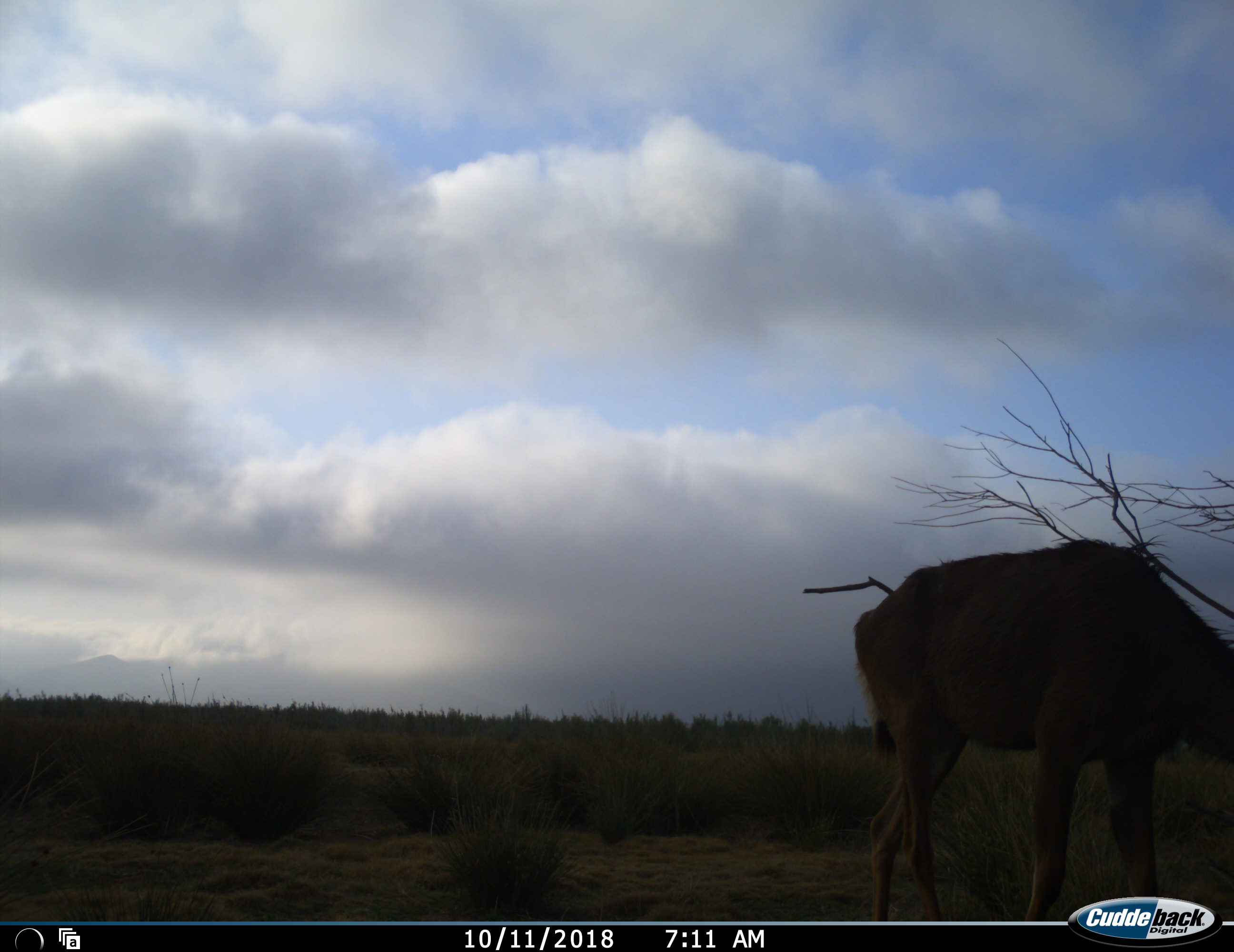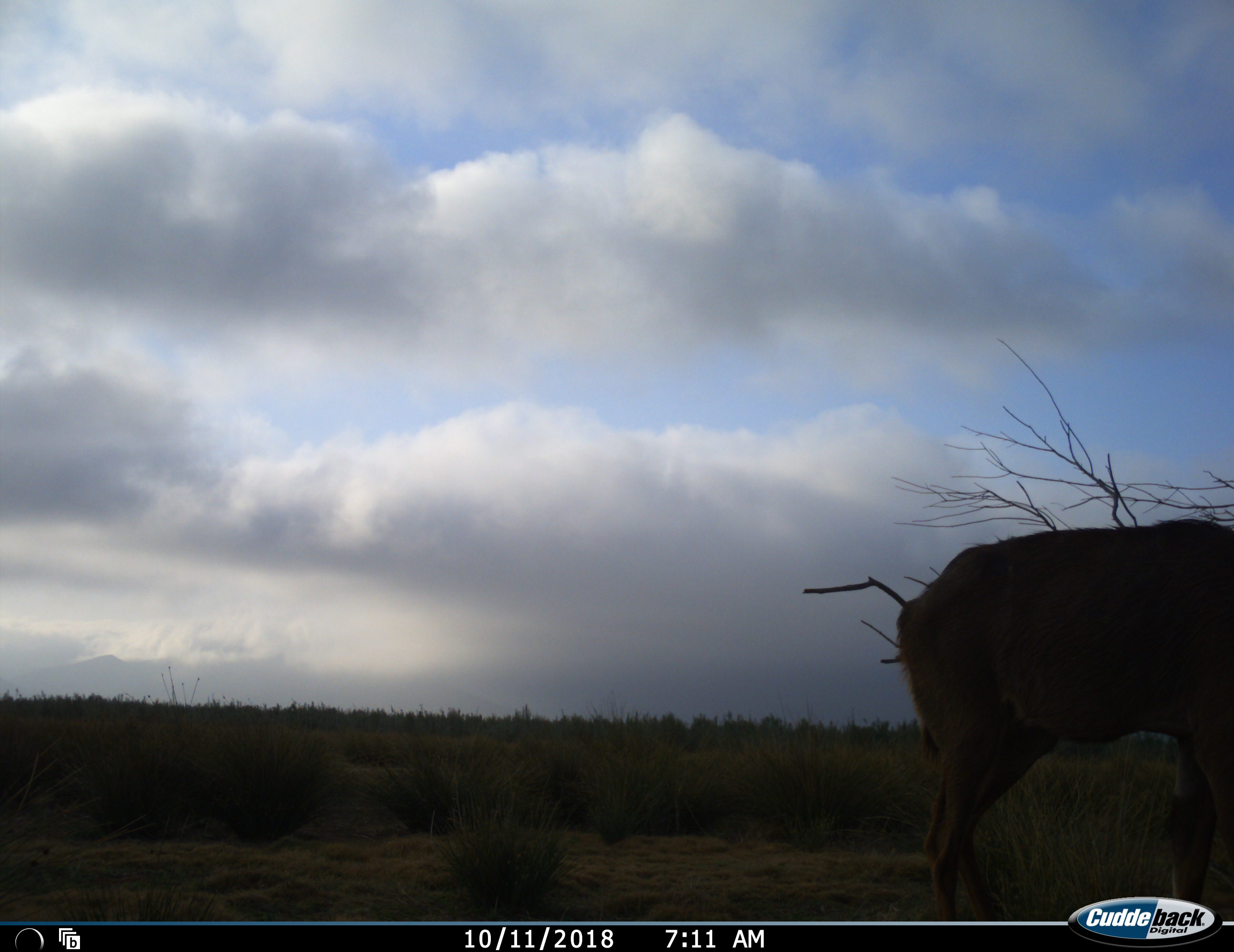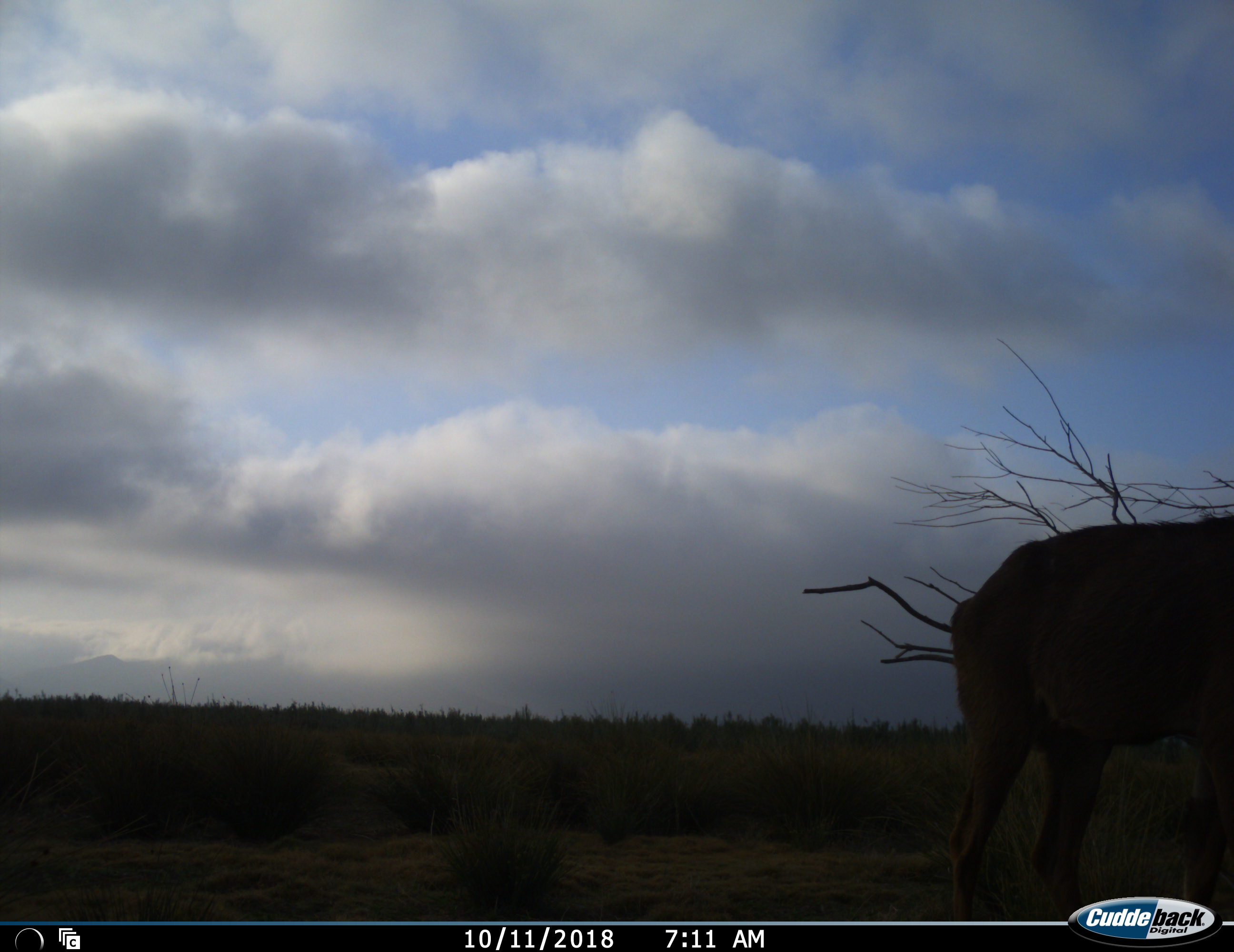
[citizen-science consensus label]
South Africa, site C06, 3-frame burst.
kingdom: Animalia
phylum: Chordata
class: Mammalia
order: Artiodactyla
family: Bovidae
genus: Tragelaphus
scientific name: Tragelaphus strepsiceros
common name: greater kudu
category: kudu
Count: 1.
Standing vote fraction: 25%.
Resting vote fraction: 0%.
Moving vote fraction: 62%.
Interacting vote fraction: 0%.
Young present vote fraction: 0%.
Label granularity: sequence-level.